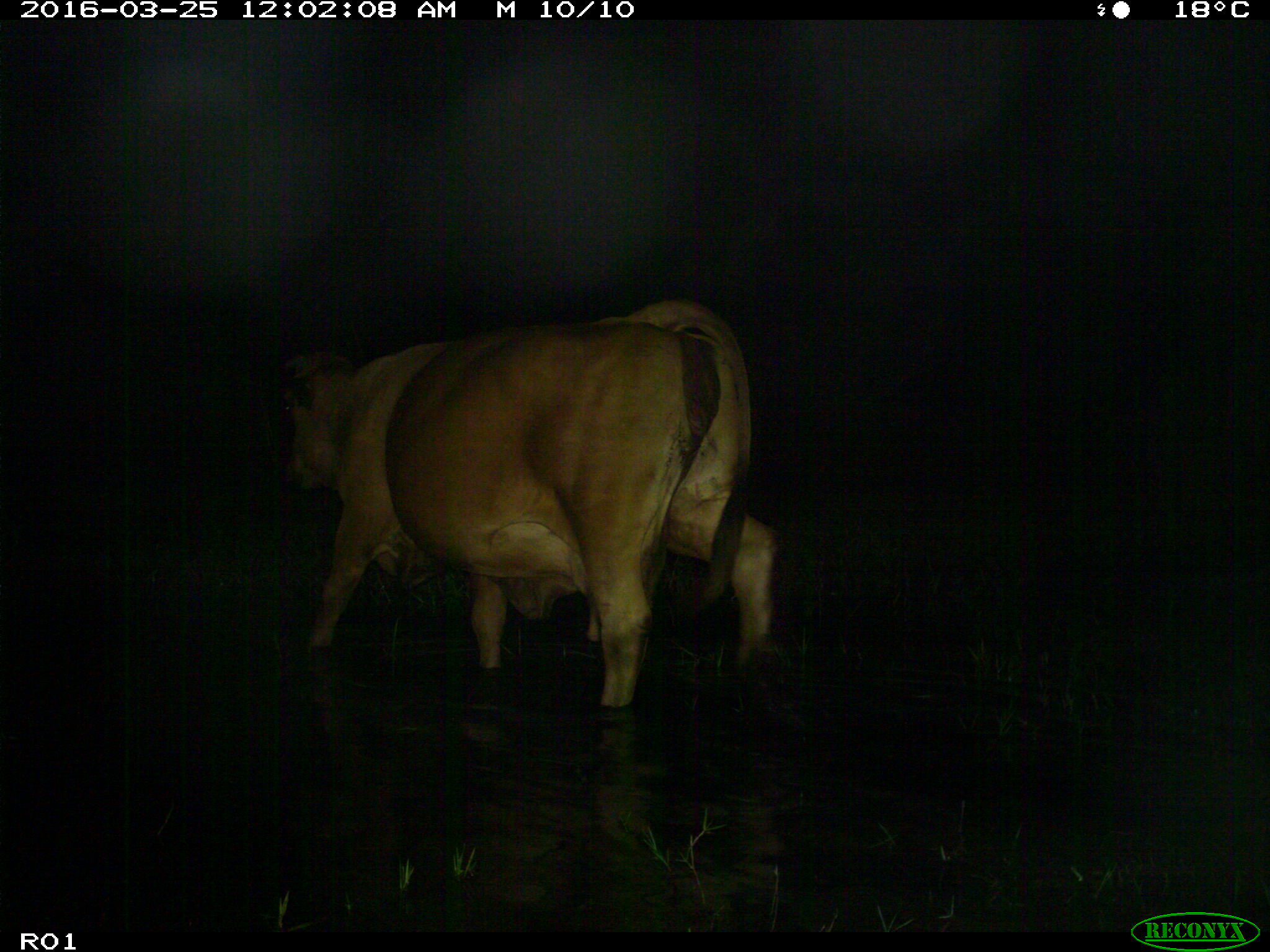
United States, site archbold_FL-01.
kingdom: Animalia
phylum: Chordata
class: Mammalia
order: Artiodactyla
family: Bovidae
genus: Bos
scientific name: Bos taurus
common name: domestic cow